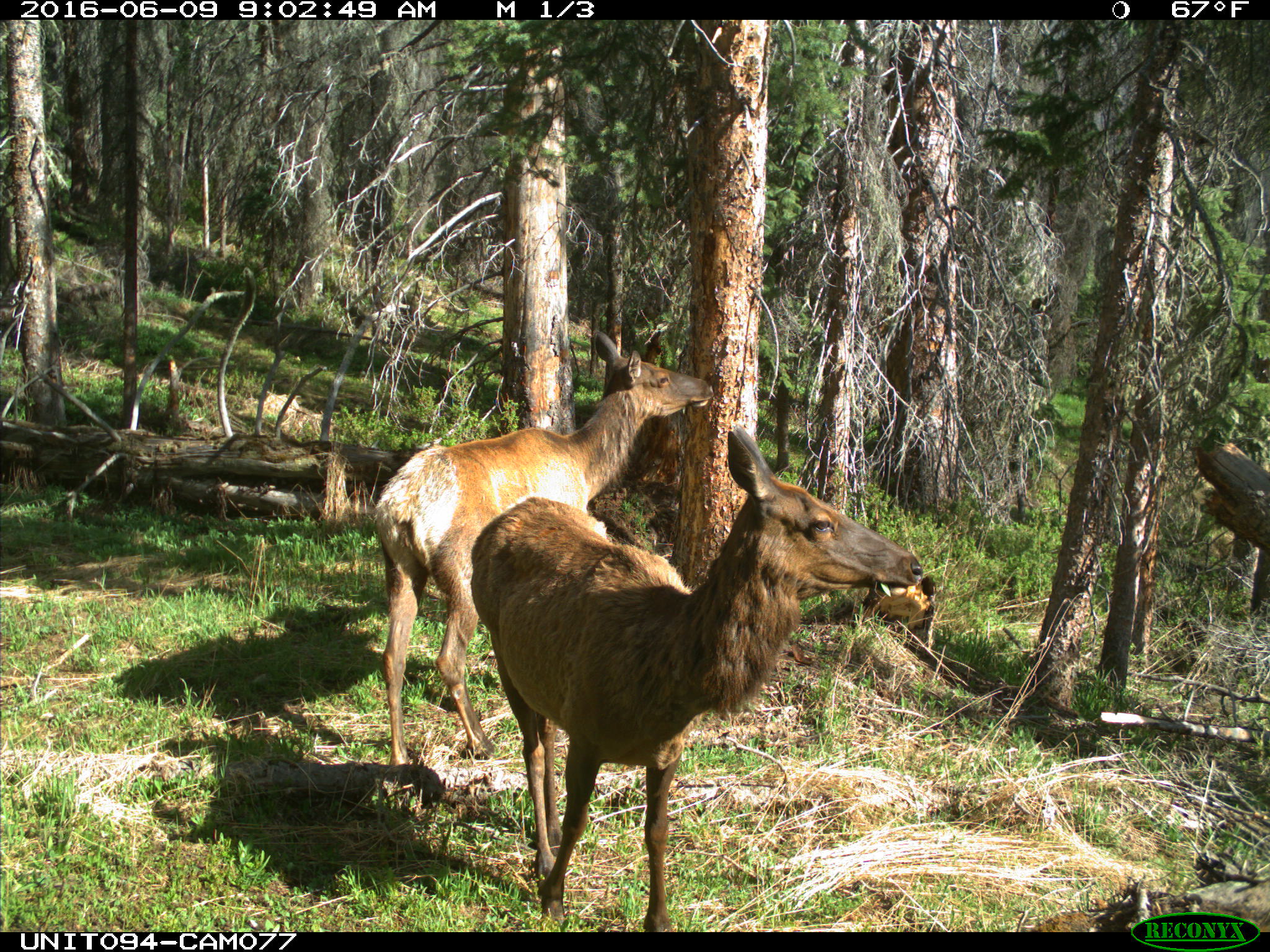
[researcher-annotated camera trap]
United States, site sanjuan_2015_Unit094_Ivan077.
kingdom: Animalia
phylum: Chordata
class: Mammalia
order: Artiodactyla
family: Cervidae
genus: Cervus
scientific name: Cervus elaphus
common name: red deer